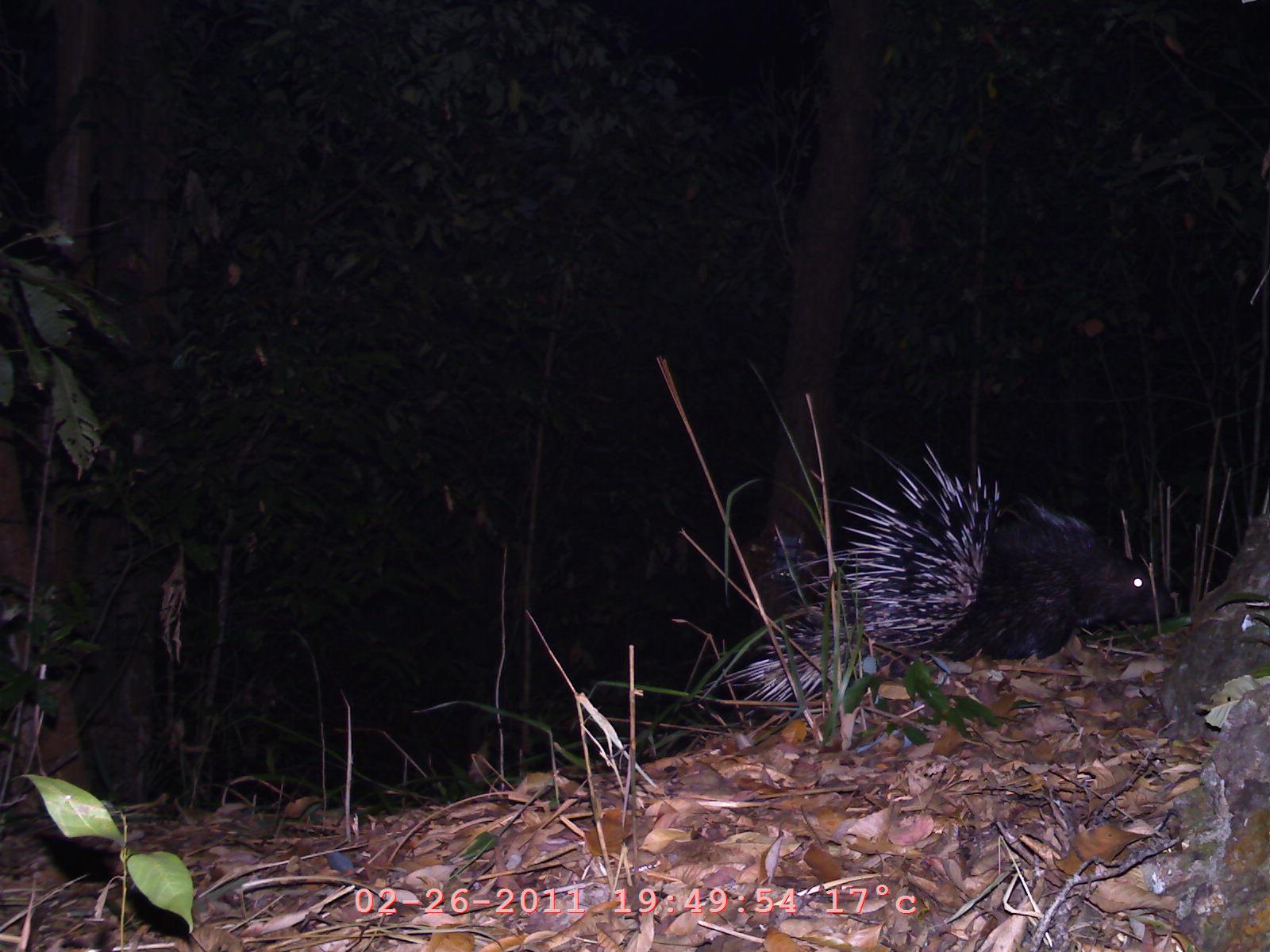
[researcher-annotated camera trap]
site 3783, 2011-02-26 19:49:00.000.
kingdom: Animalia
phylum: Chordata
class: Mammalia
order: Rodentia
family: Hystricidae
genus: Hystrix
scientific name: Hystrix brachyura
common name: east asian porcupine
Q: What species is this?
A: Hystrix brachyura (east asian porcupine).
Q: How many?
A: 1.